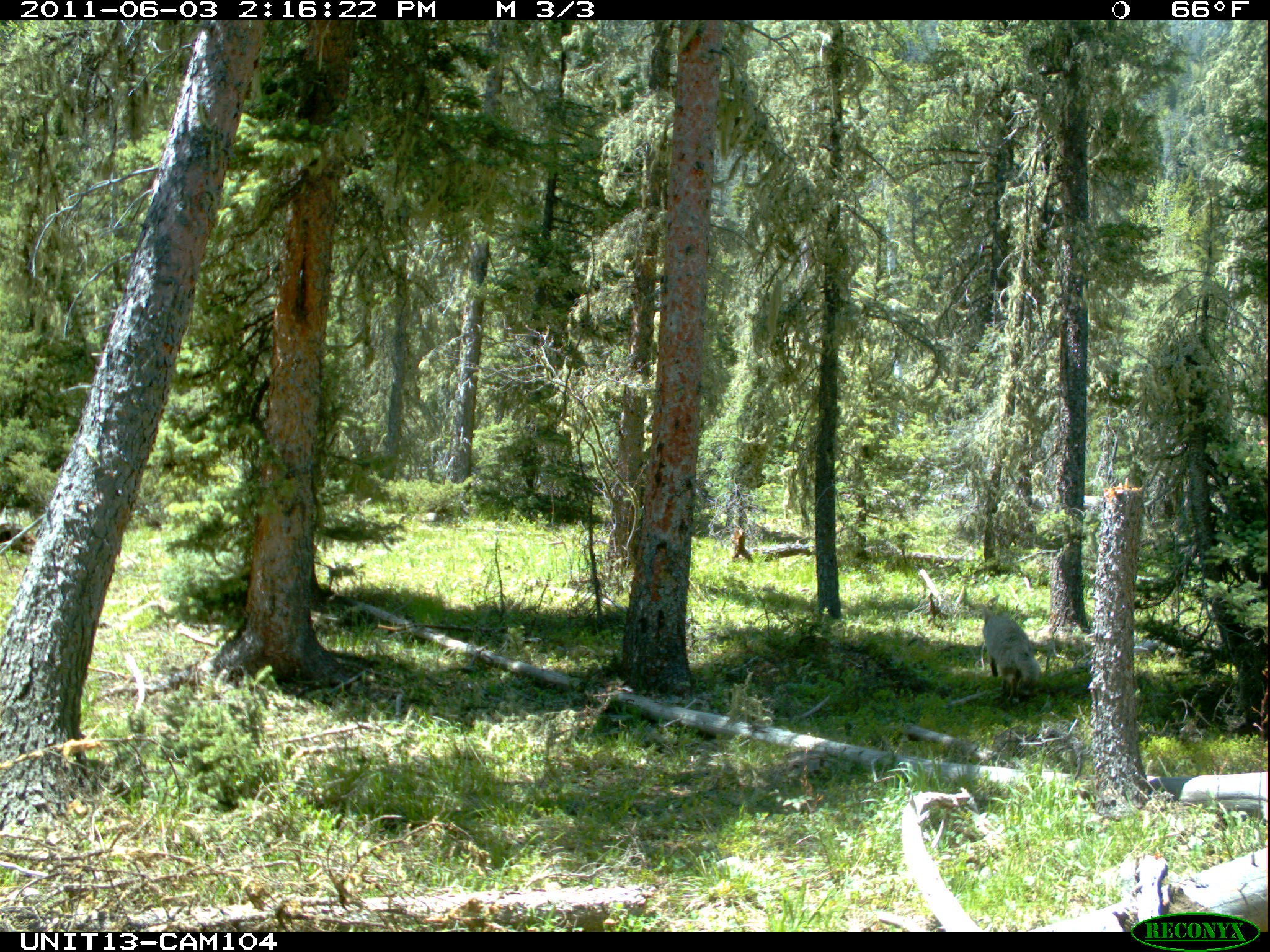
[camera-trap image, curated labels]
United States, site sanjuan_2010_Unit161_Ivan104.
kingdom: Animalia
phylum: Chordata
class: Mammalia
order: Carnivora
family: Canidae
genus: Canis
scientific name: Canis latrans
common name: coyote